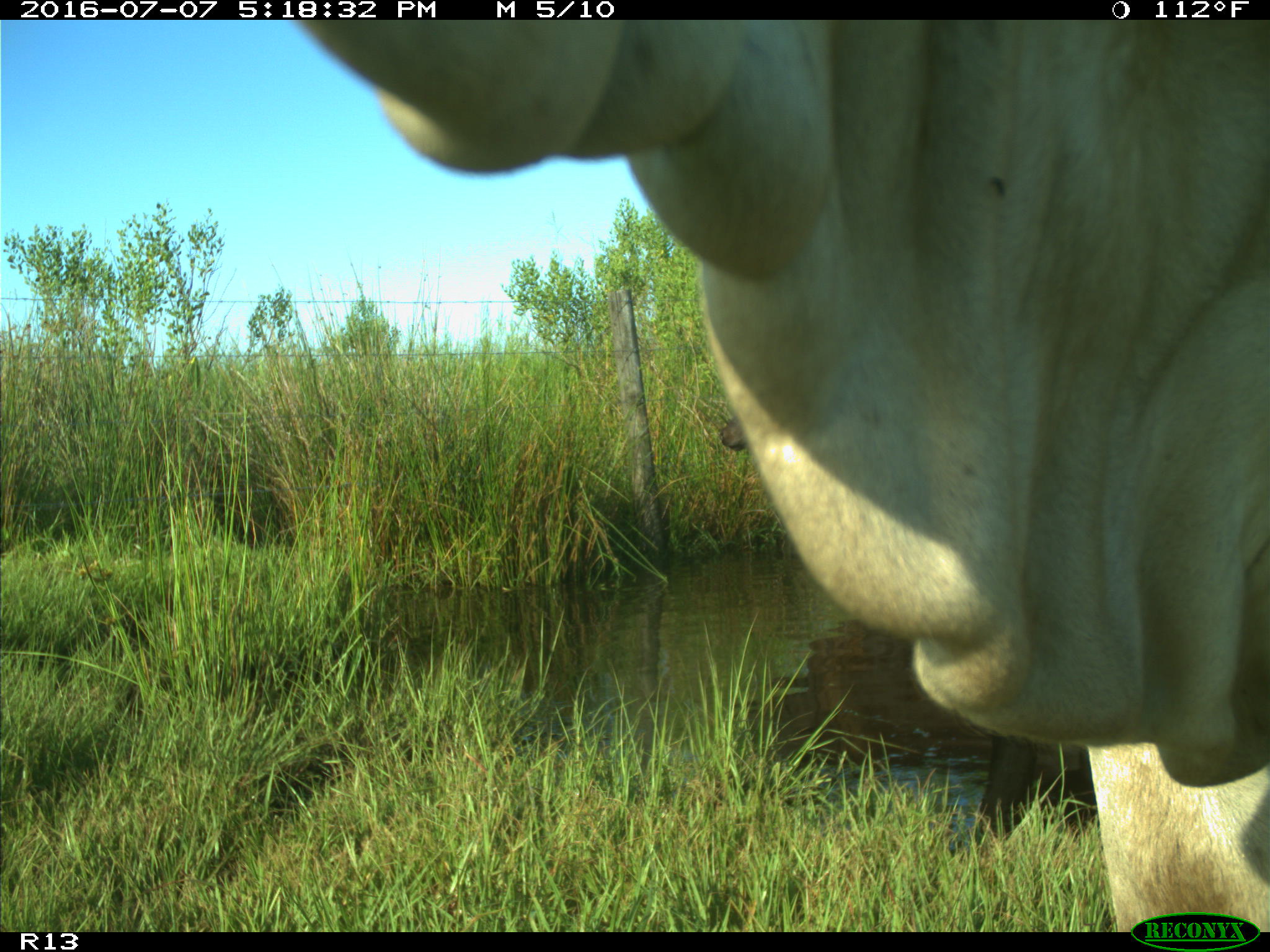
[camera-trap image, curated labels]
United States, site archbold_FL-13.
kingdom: Animalia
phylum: Chordata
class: Mammalia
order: Artiodactyla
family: Bovidae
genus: Bos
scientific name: Bos taurus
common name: domestic cow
Bos taurus (domestic cow).